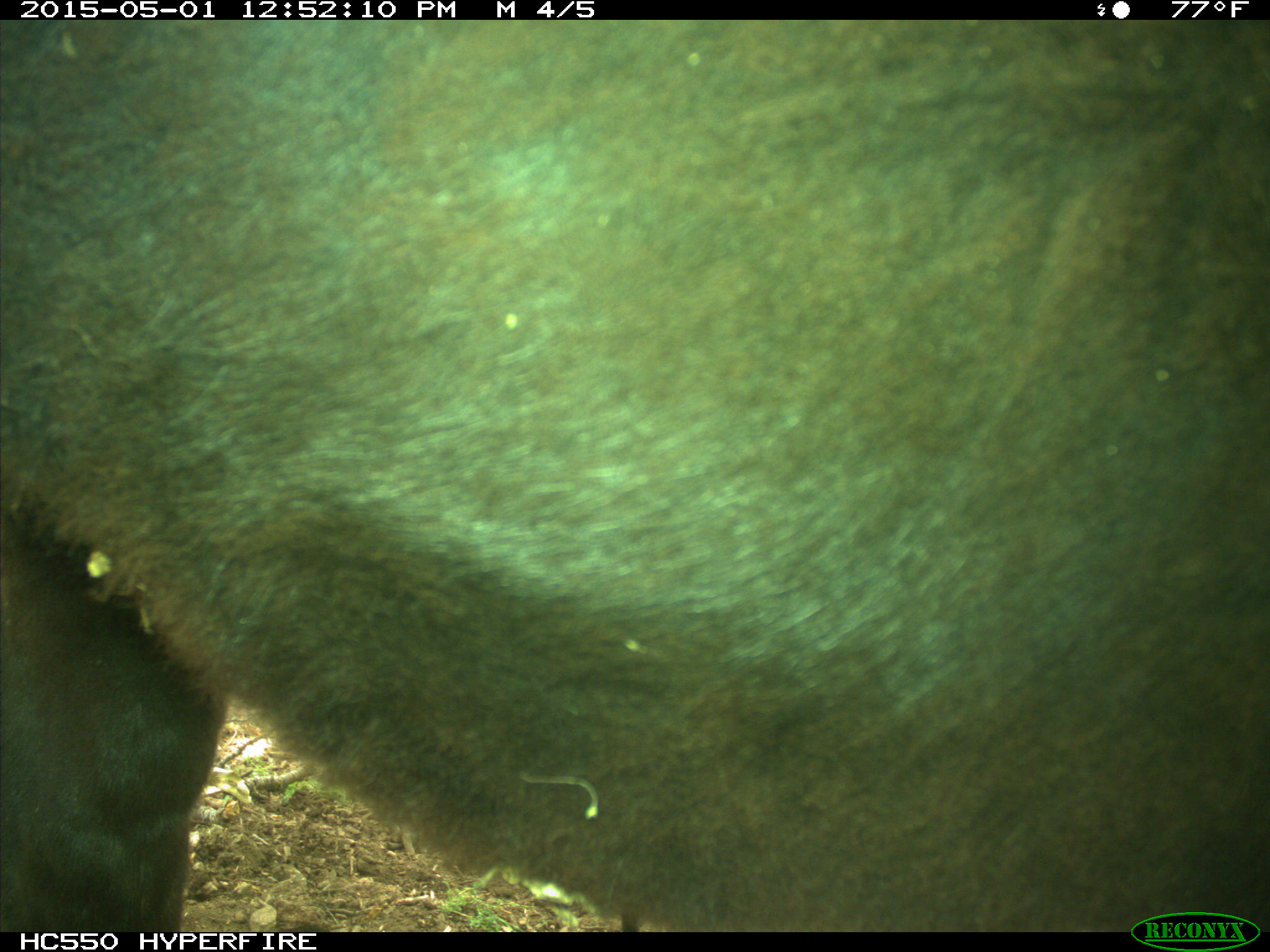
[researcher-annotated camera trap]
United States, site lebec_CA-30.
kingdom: Animalia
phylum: Chordata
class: Mammalia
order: Artiodactyla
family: Bovidae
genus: Bos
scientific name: Bos taurus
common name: domestic cow